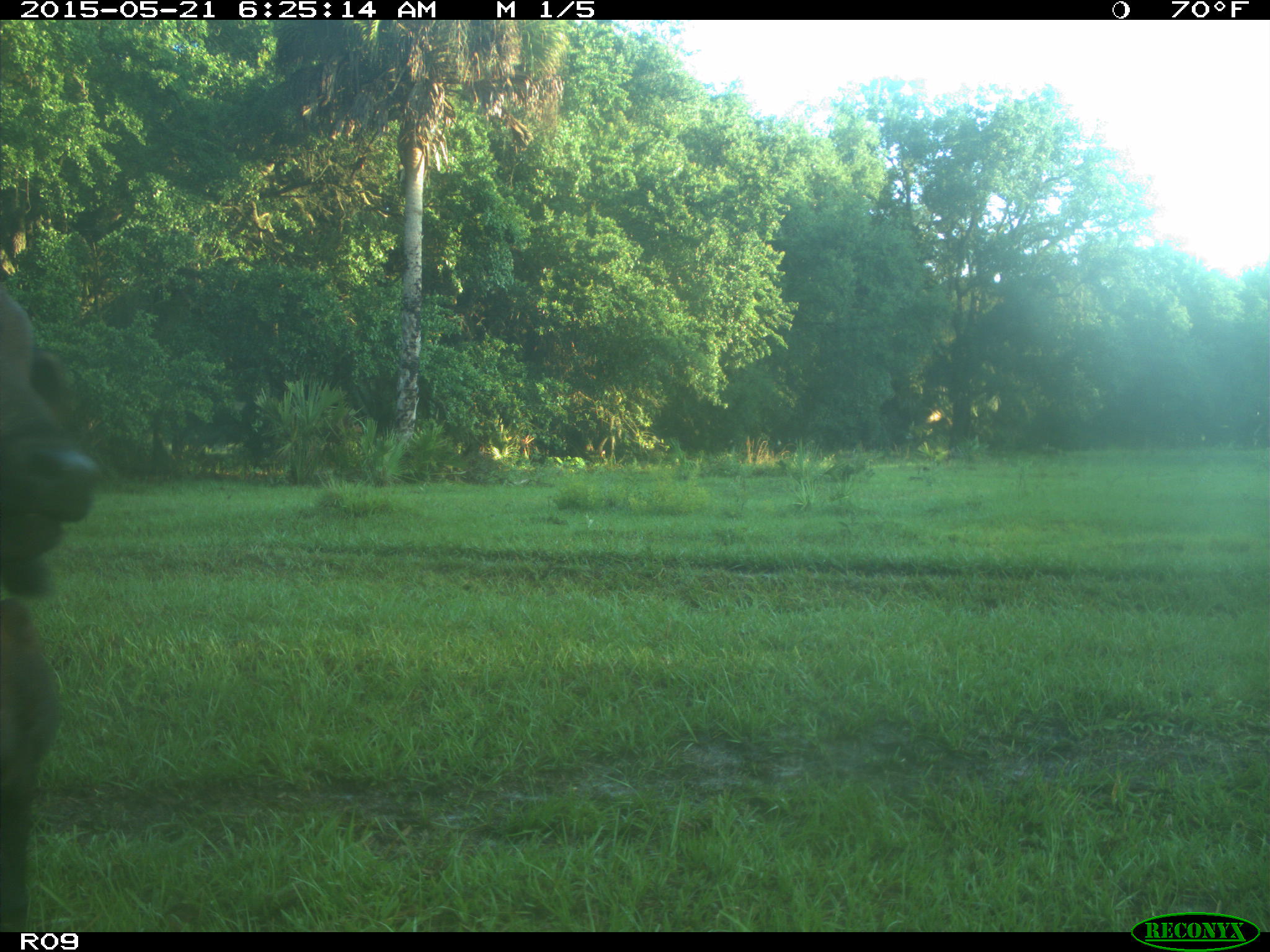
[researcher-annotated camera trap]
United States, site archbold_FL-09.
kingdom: Animalia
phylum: Chordata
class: Mammalia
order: Artiodactyla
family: Bovidae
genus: Bos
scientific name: Bos taurus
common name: domestic cow